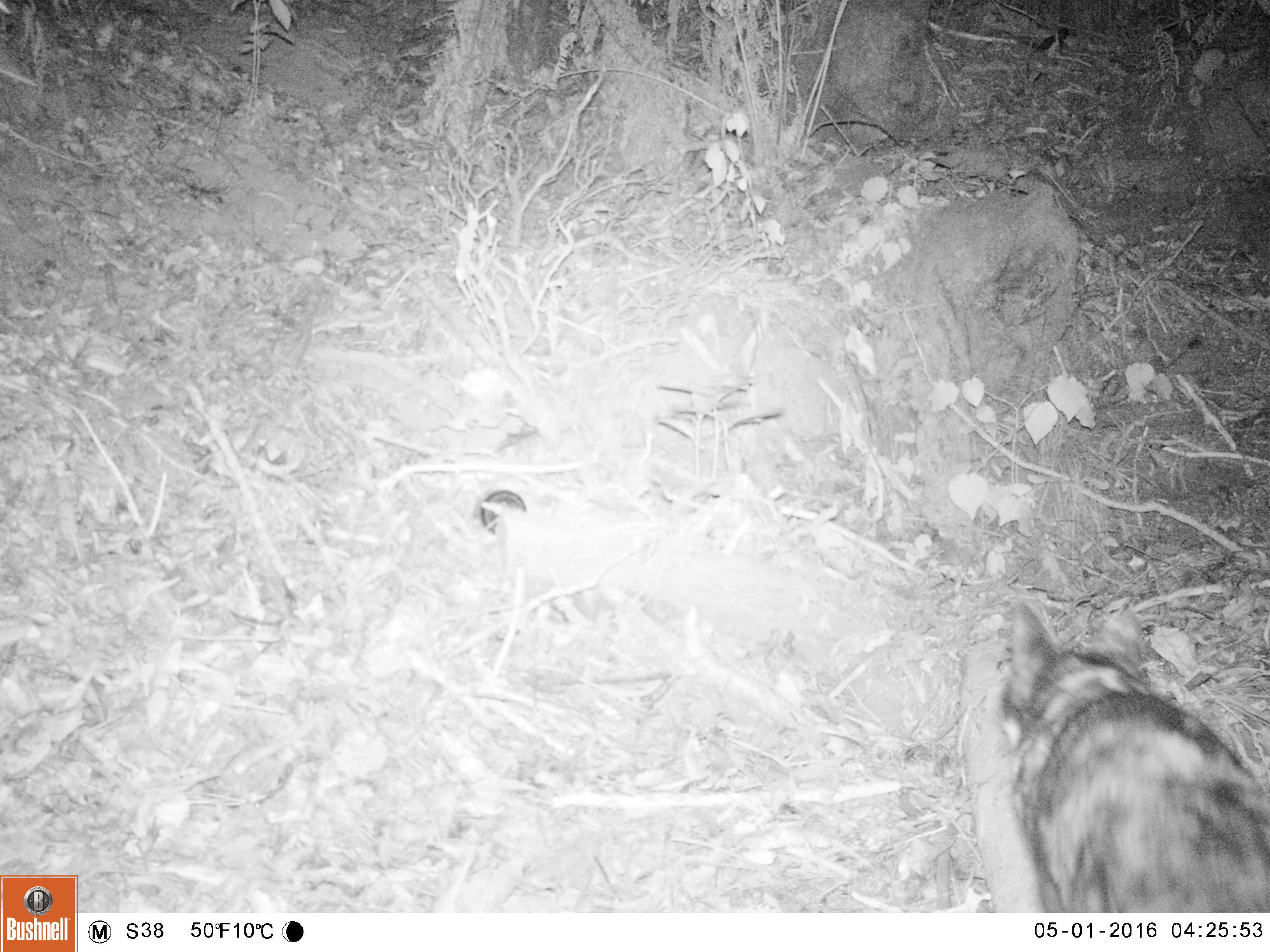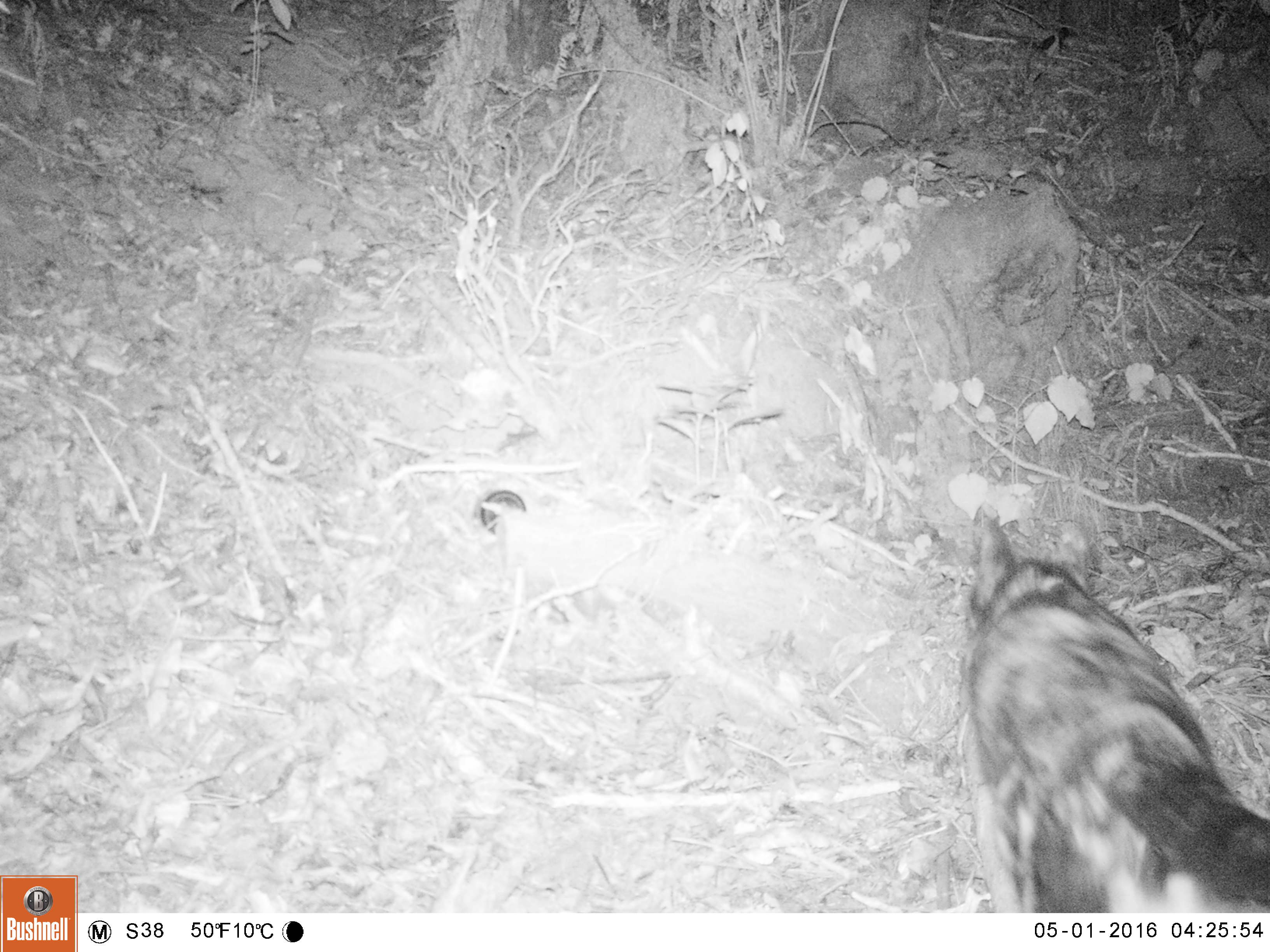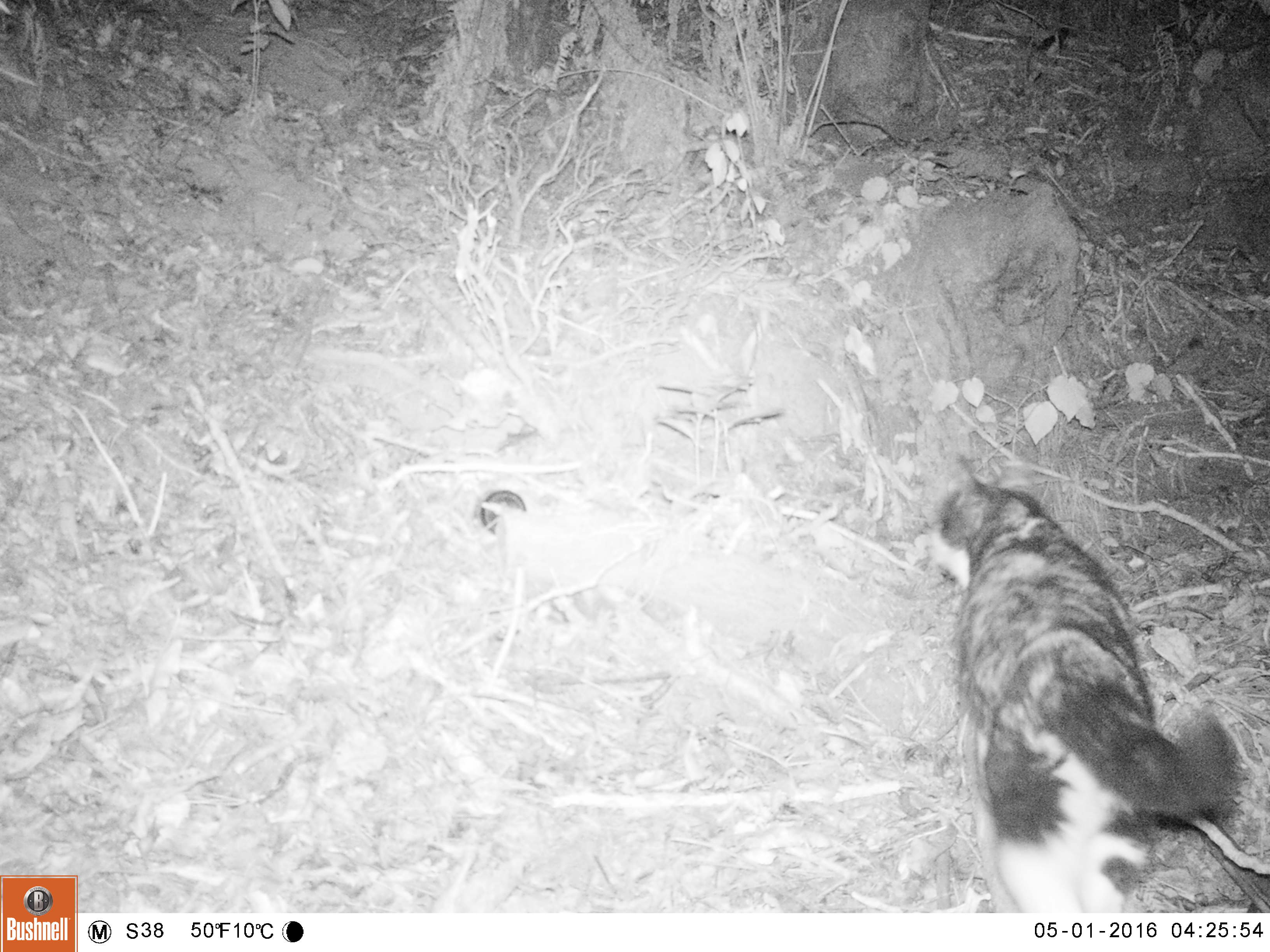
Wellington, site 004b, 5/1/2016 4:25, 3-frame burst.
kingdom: Animalia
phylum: Chordata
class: Mammalia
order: Carnivora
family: Felidae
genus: Felis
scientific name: Felis catus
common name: cat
Cat (Felis catus).